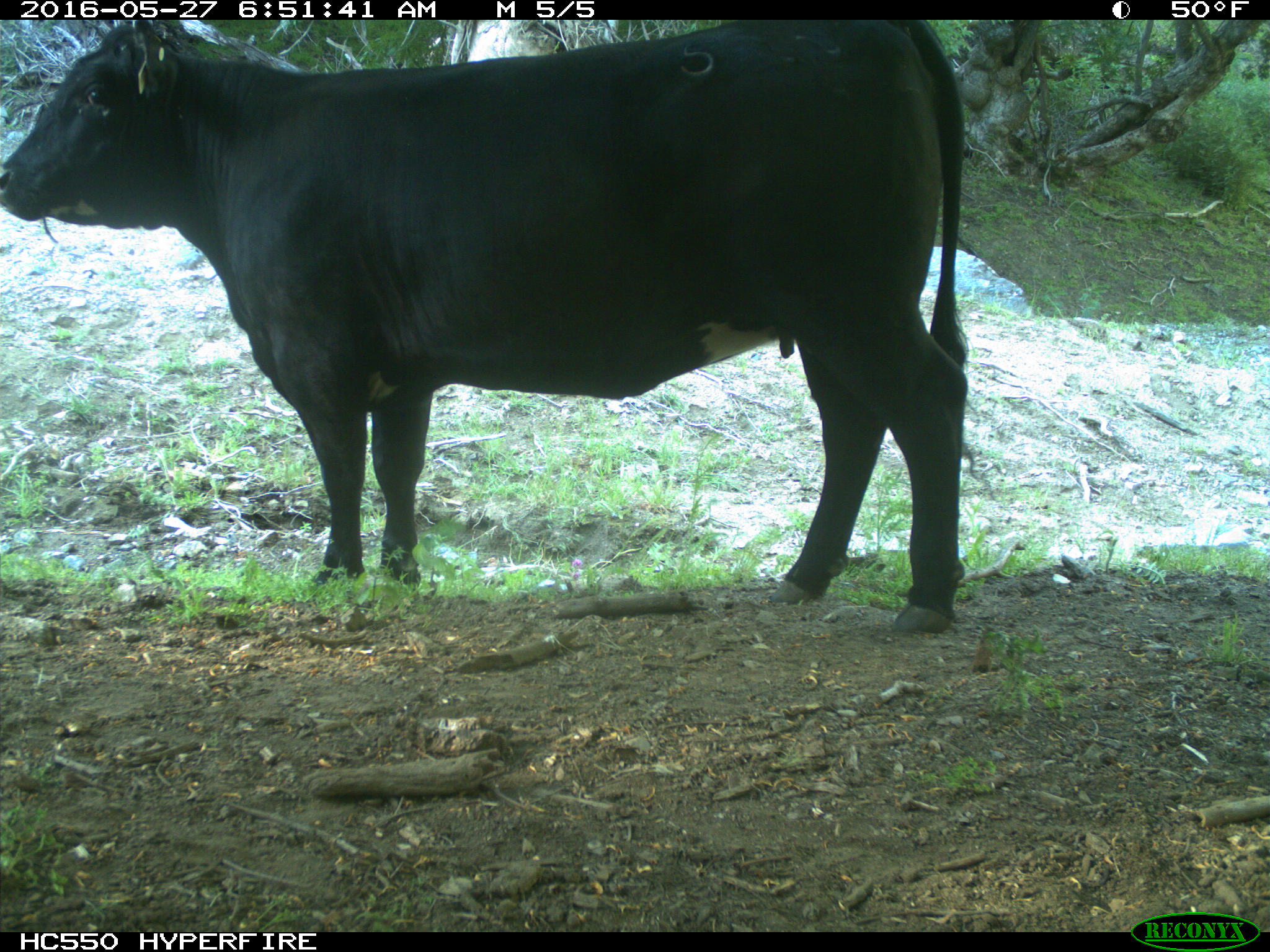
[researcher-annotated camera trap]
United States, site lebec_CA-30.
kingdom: Animalia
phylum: Chordata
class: Mammalia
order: Artiodactyla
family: Bovidae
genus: Bos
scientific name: Bos taurus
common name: domestic cow